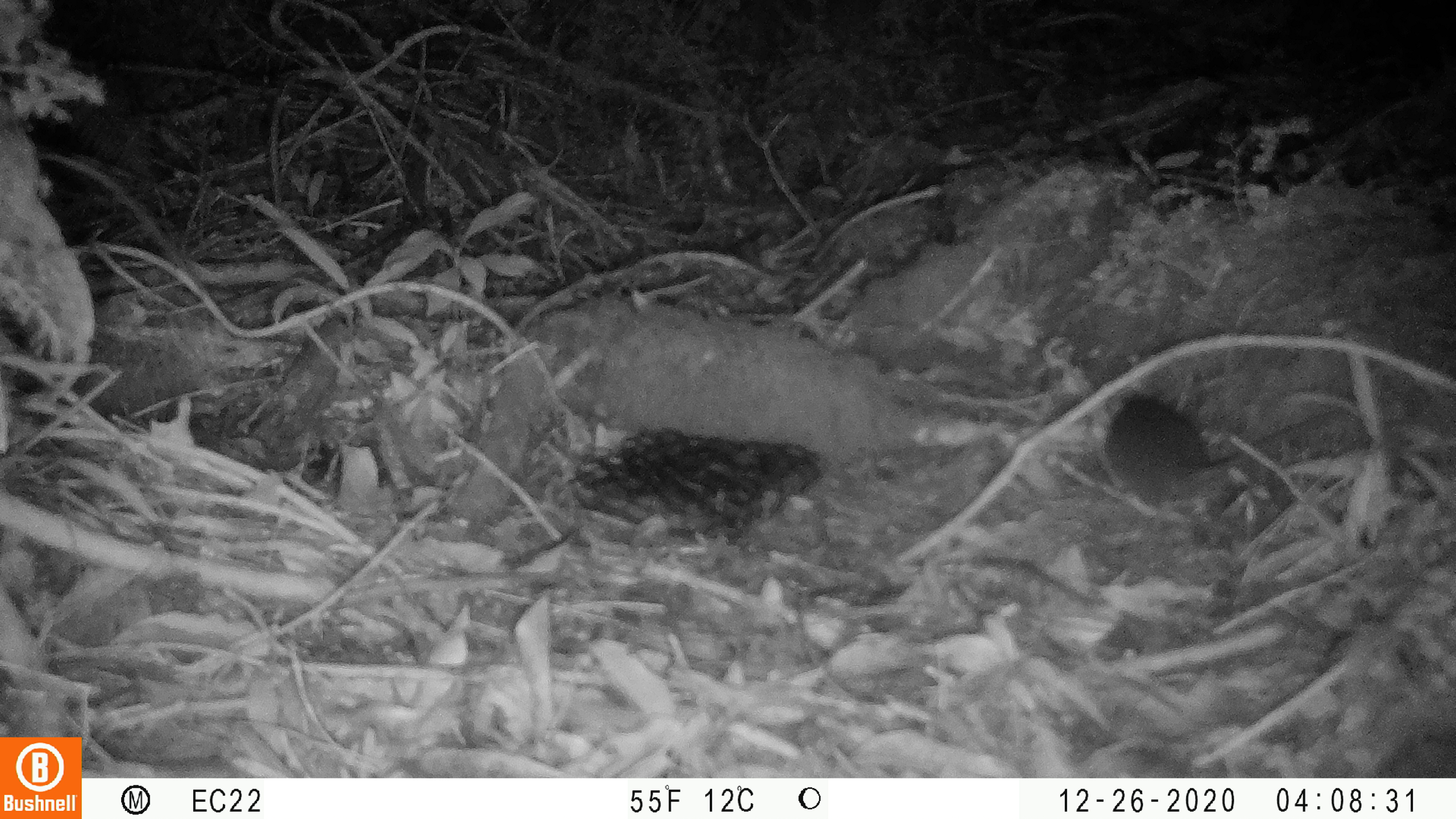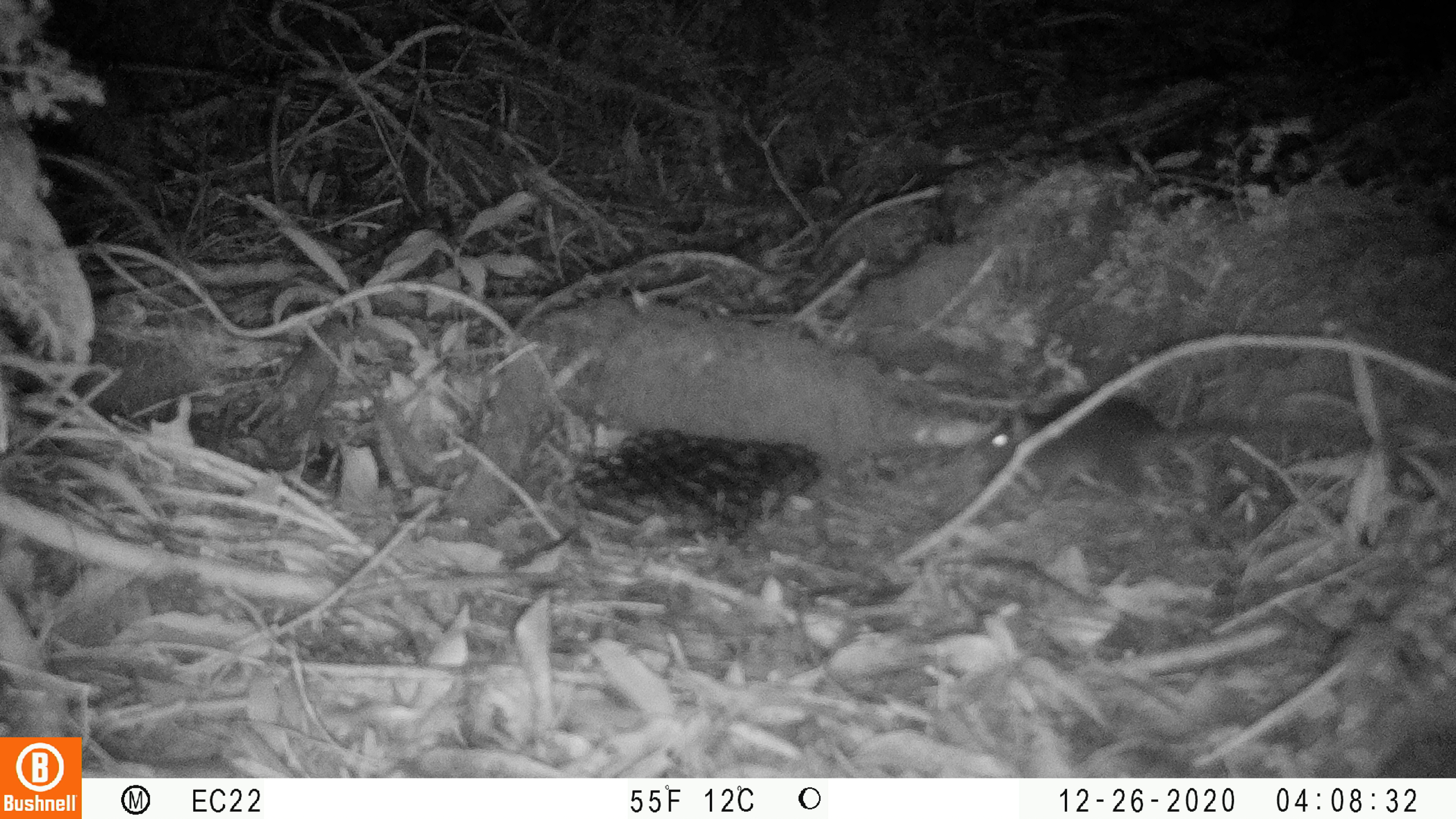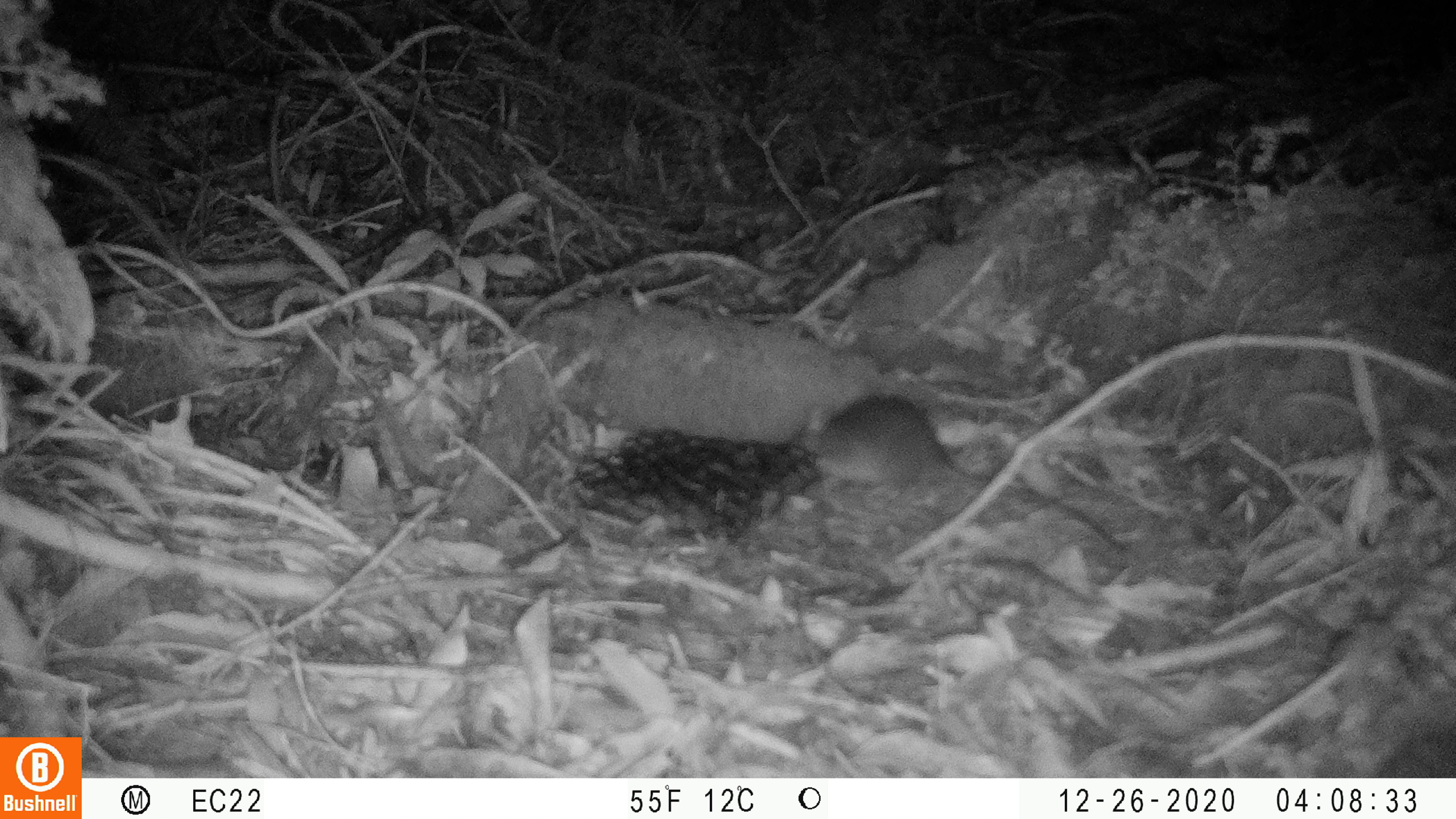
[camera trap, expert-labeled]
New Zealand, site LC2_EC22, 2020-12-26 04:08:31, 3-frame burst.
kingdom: Animalia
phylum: Chordata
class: Mammalia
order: Rodentia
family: Muridae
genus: Rattus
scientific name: Rattus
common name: rat